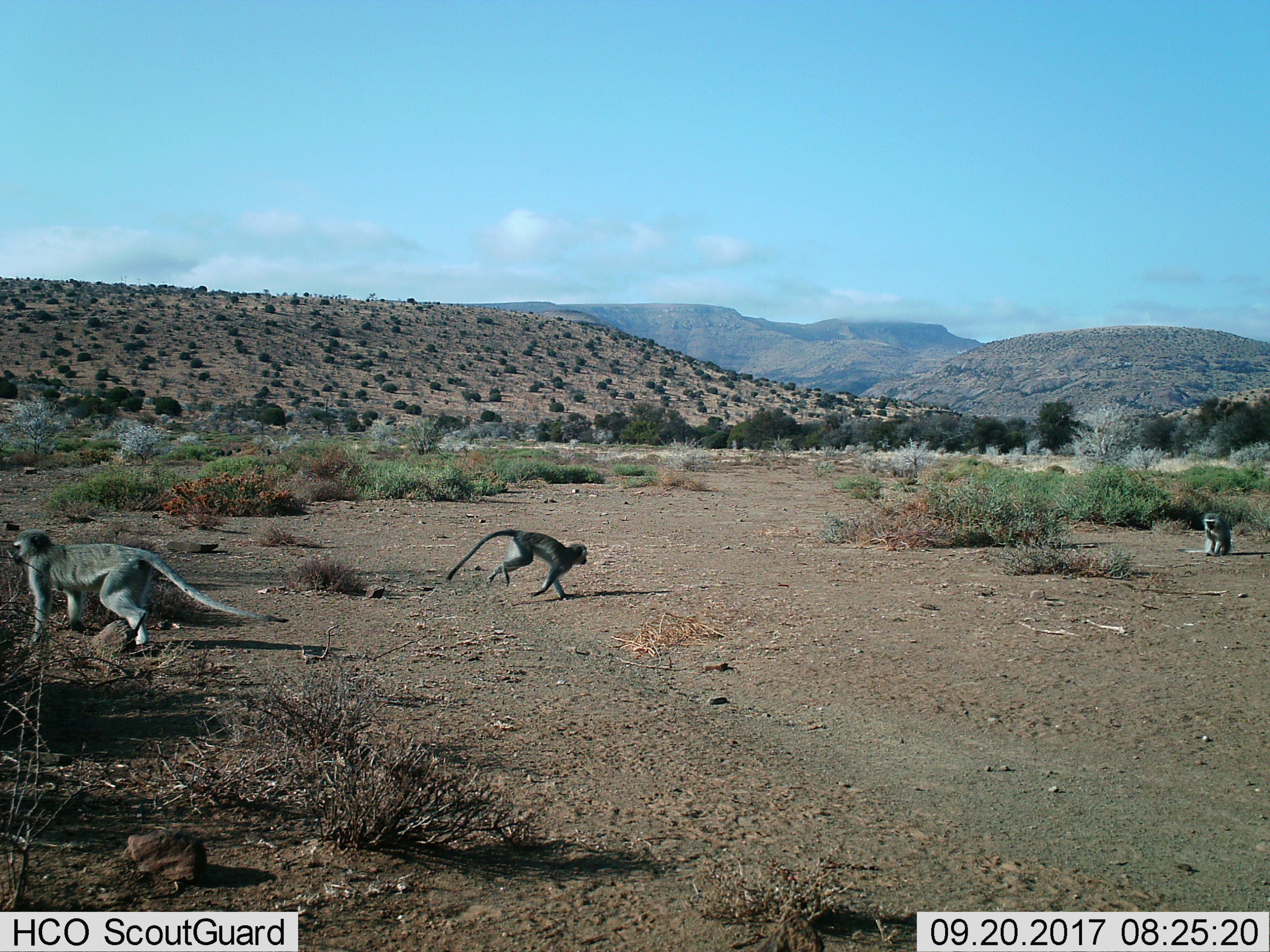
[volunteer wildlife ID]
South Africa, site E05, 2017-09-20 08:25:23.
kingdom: Animalia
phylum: Chordata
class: Mammalia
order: Primates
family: Cercopithecidae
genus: Chlorocebus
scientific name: Chlorocebus pygerythrus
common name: vervet monkey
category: monkeyvervet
Monkeyvervet (vervet monkey) (Chlorocebus pygerythrus), count 3. Behavior (volunteer vote fractions): standing 33%, resting 11%, moving 100%, interacting 11%. Young present (vote fraction): 33%. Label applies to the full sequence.